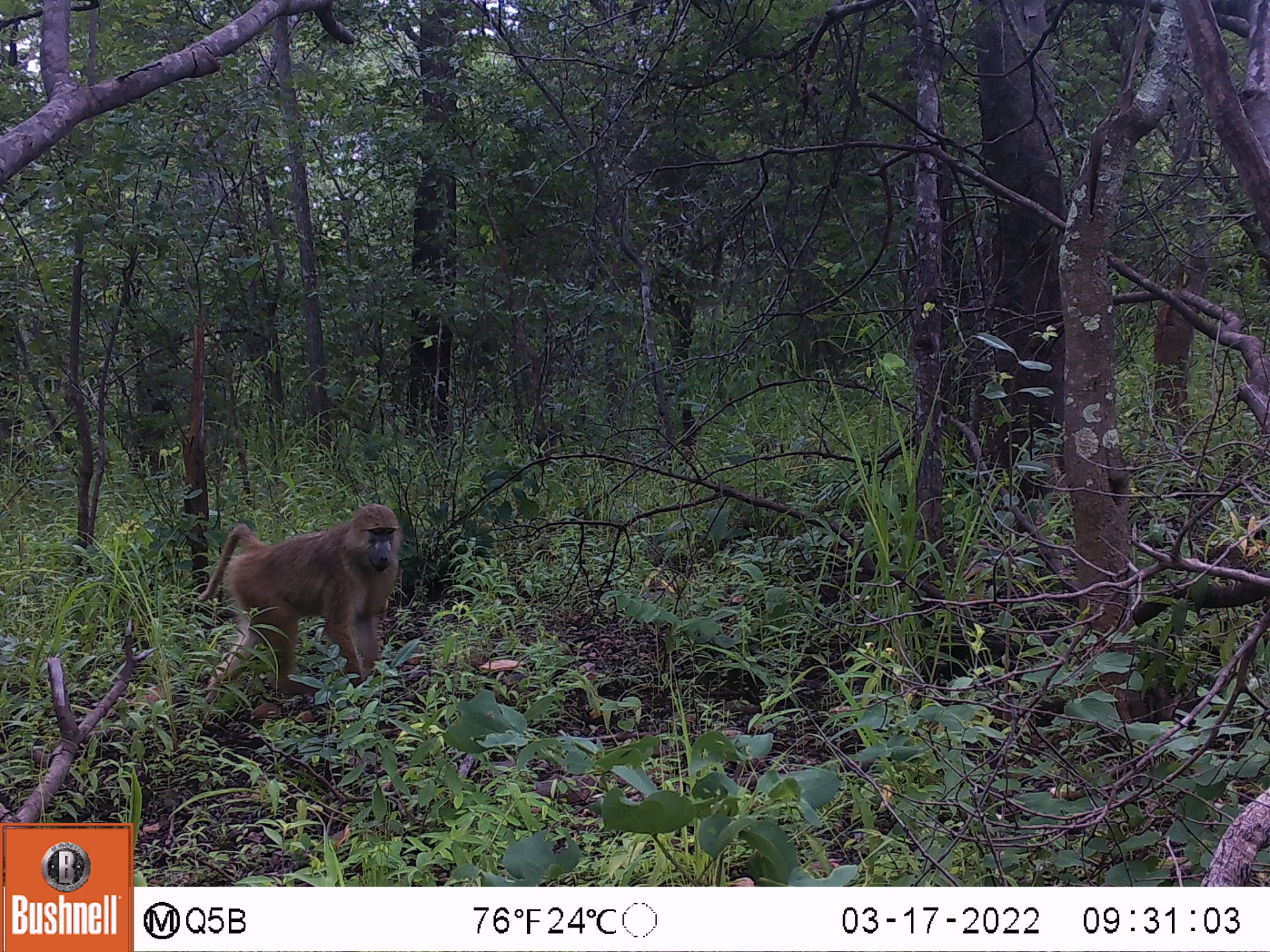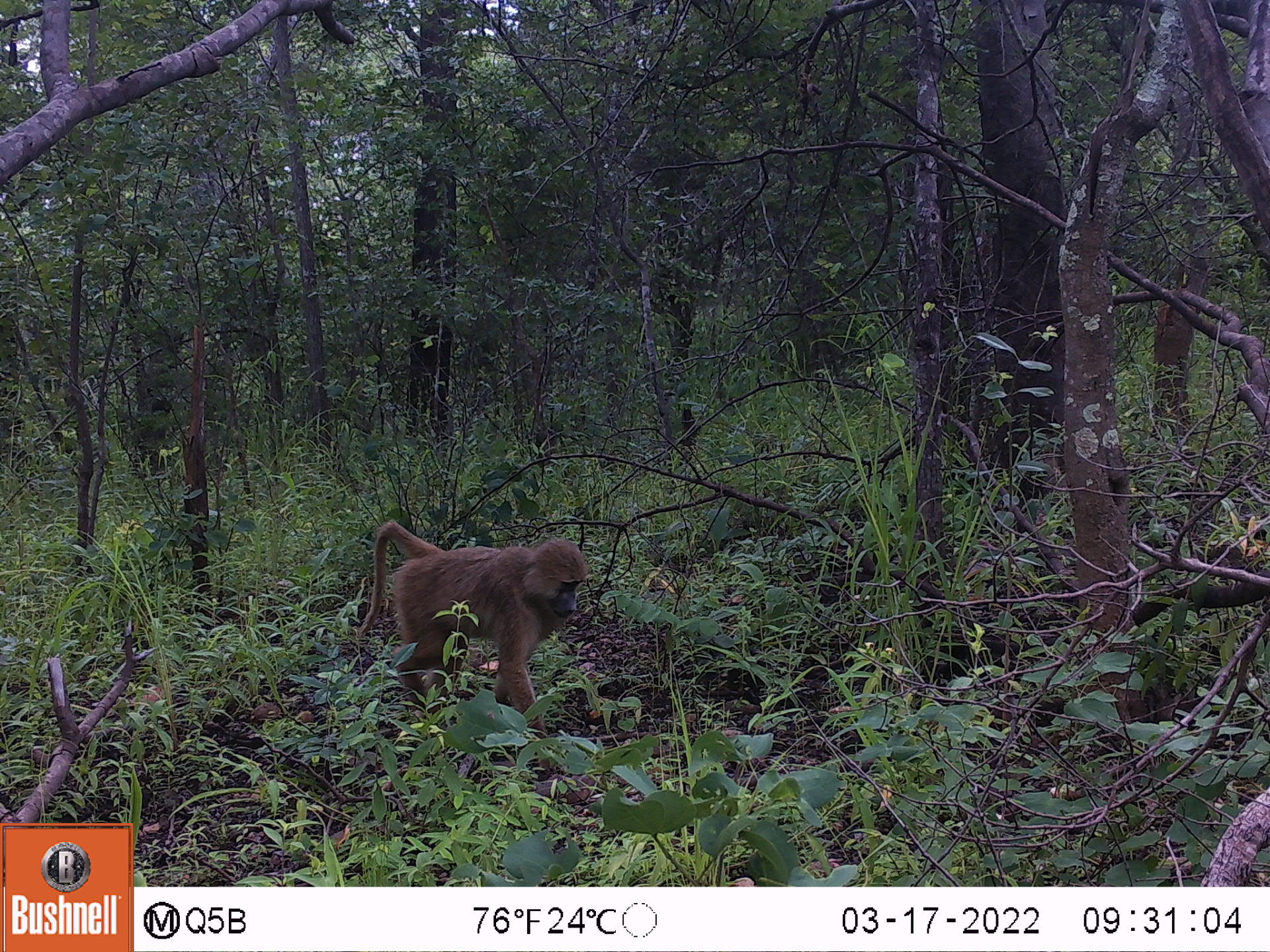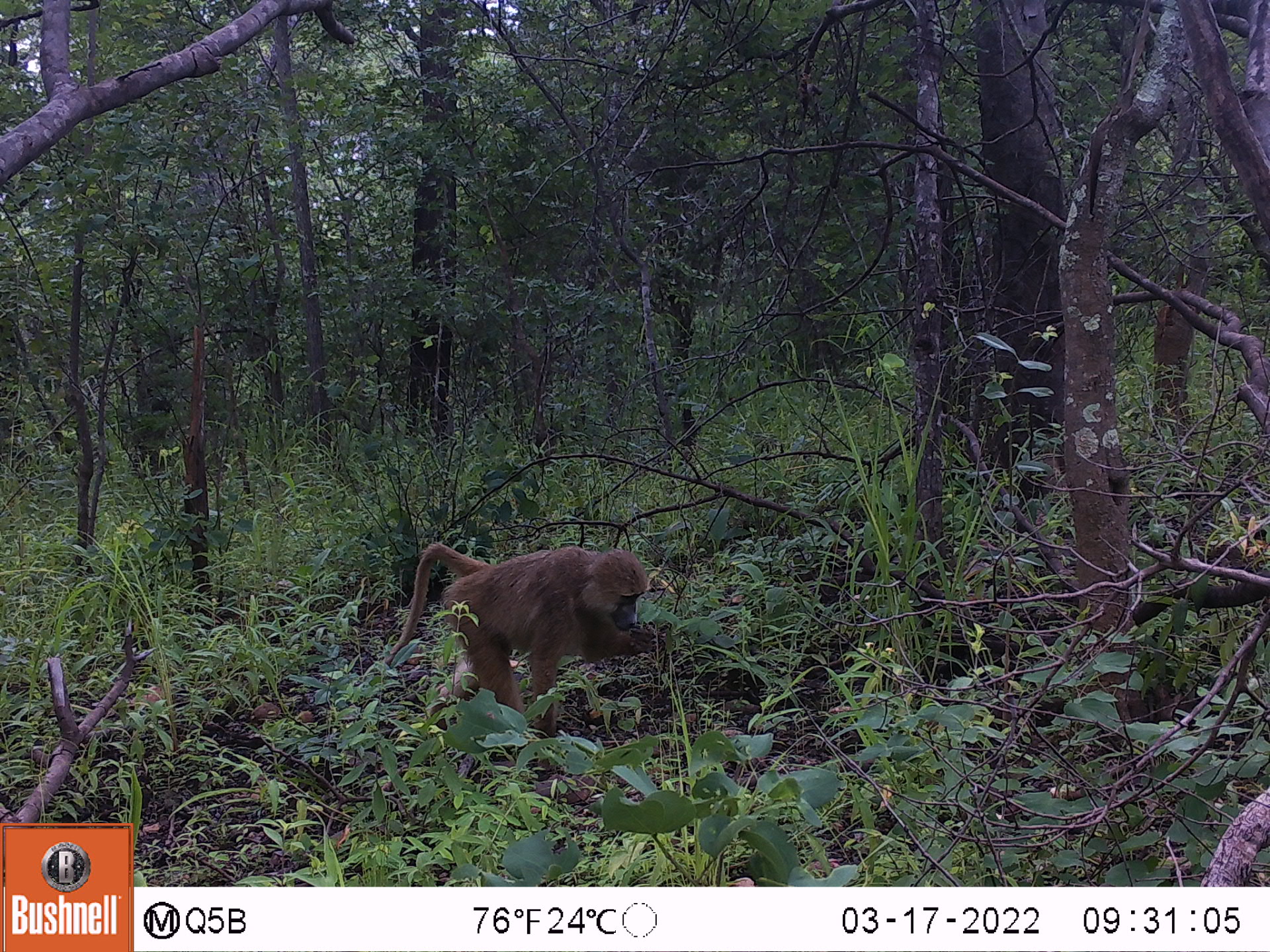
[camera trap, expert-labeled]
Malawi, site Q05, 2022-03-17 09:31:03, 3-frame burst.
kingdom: Animalia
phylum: Chordata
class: Mammalia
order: Primates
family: Cercopithecidae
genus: Papio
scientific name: Papio cynocephalus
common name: yellow baboon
Yellow baboon (Papio cynocephalus), count 1.